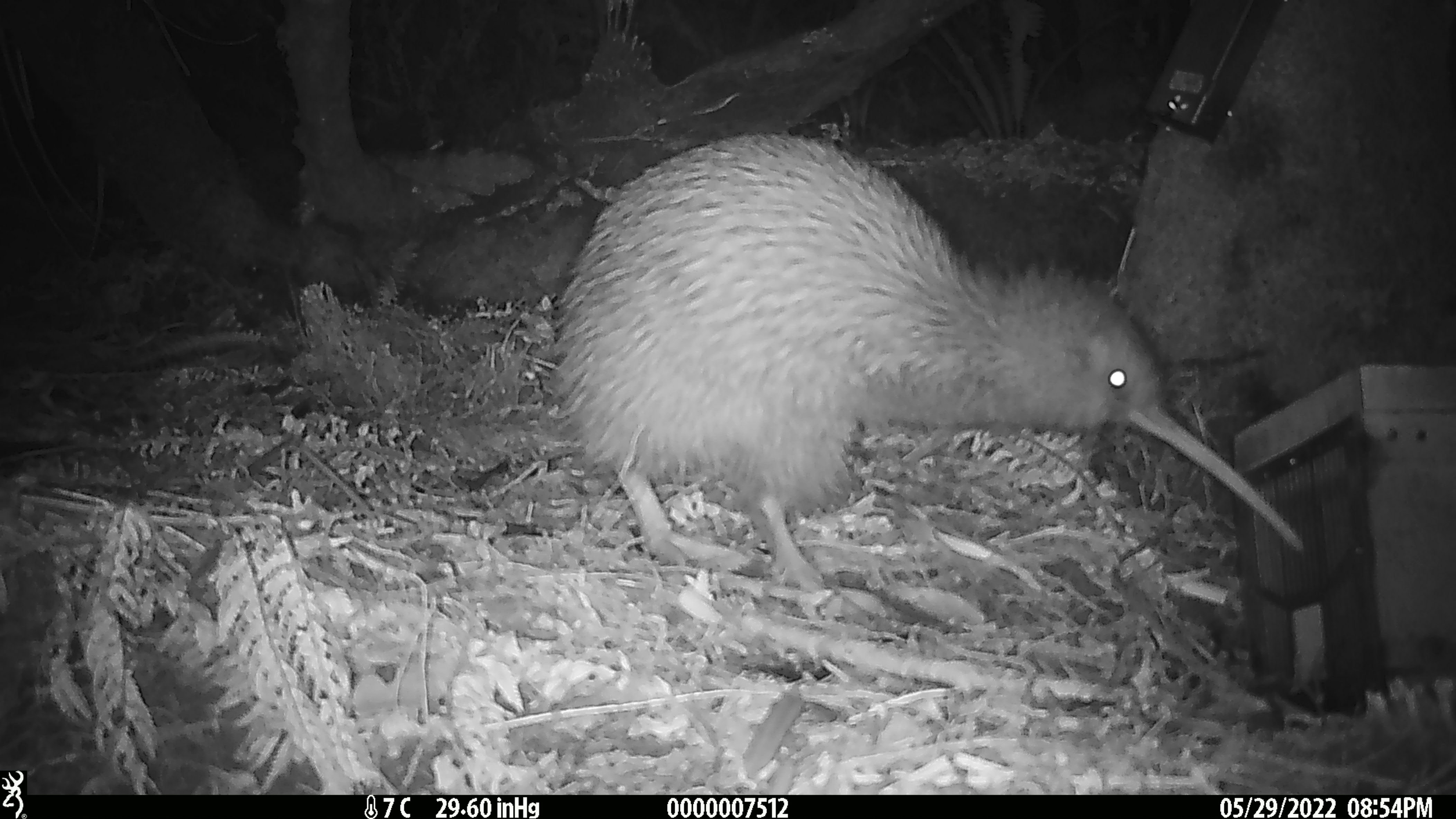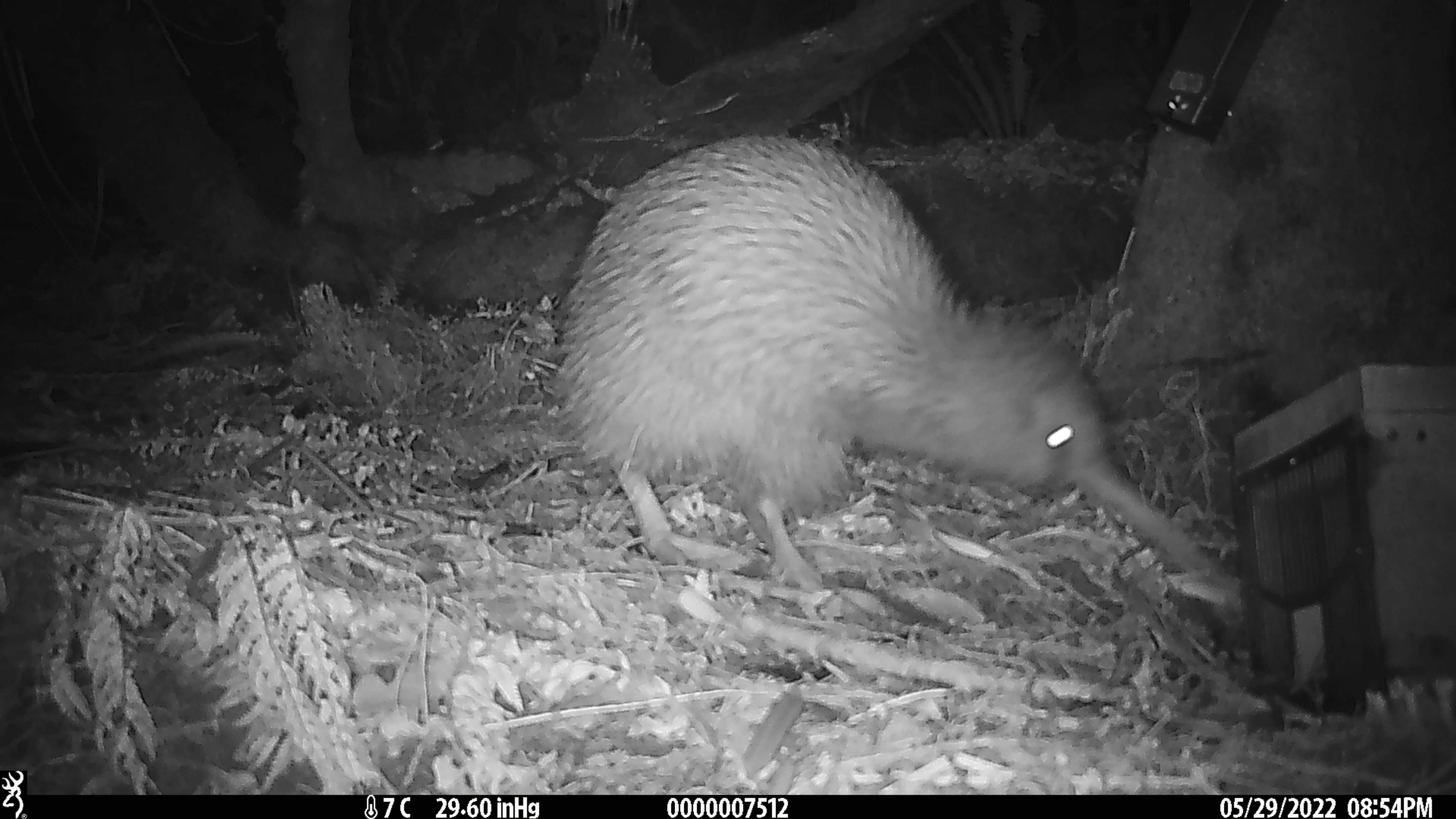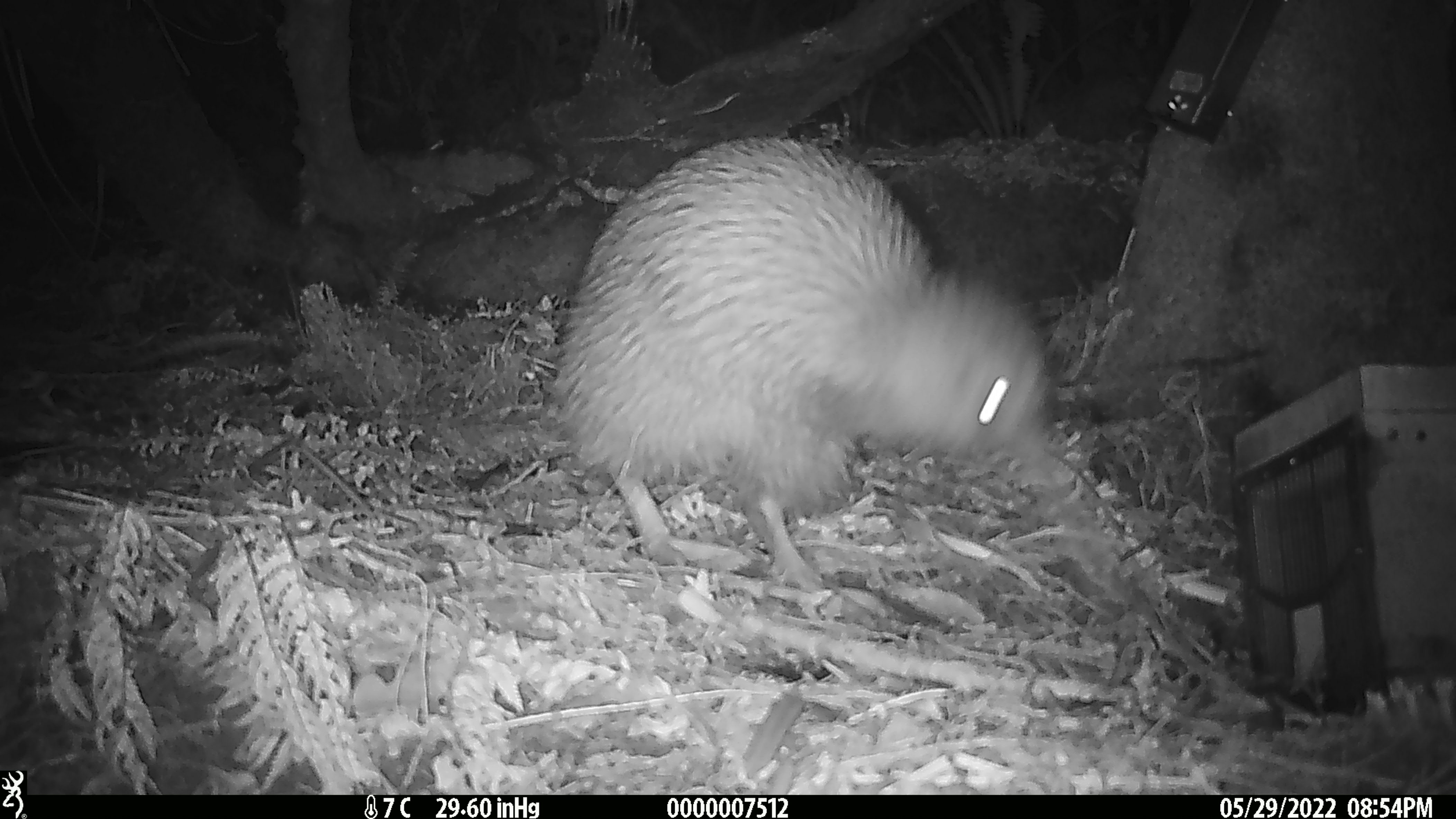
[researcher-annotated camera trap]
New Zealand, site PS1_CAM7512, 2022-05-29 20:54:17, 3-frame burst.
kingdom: Animalia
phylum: Chordata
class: Aves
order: Apterygiformes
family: Apterygidae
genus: Apteryx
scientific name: Apteryx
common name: kiwi